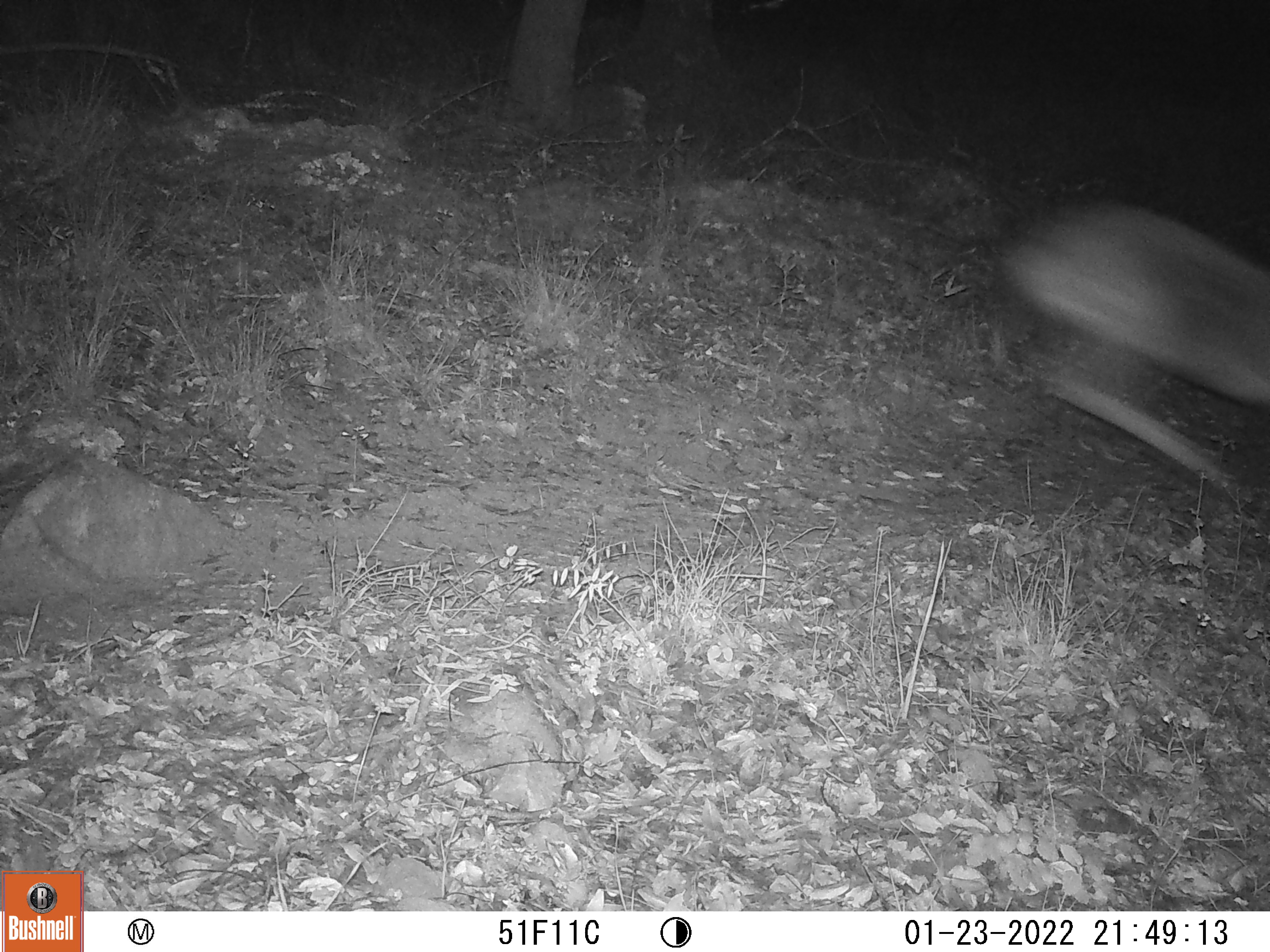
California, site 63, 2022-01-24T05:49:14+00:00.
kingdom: Animalia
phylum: Chordata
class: Mammalia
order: Artiodactyla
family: Cervidae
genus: Odocoileus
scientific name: Odocoileus hemionus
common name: mule deer